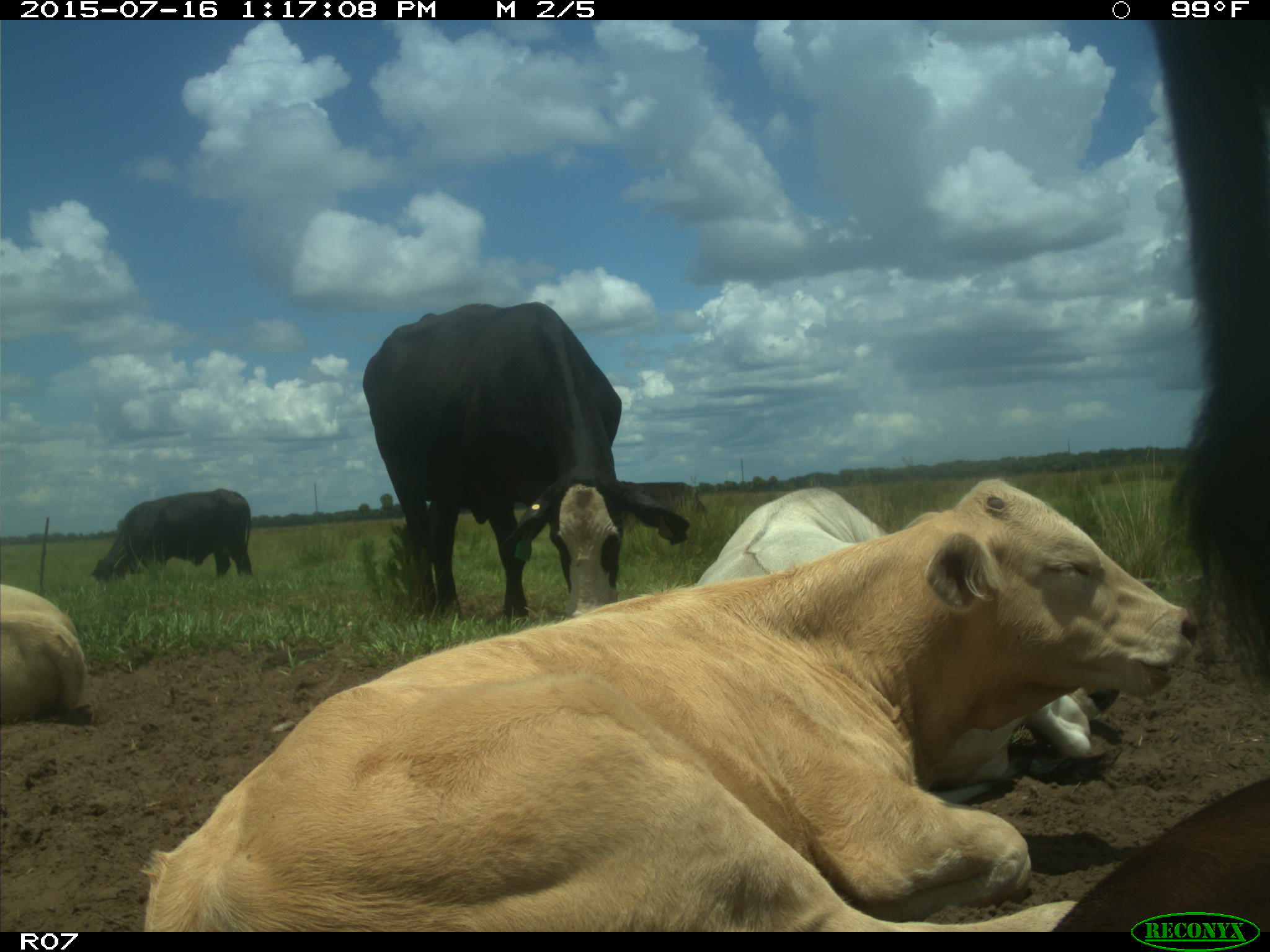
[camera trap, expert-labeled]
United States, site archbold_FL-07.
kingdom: Animalia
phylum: Chordata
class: Mammalia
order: Artiodactyla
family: Bovidae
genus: Bos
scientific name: Bos taurus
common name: domestic cow